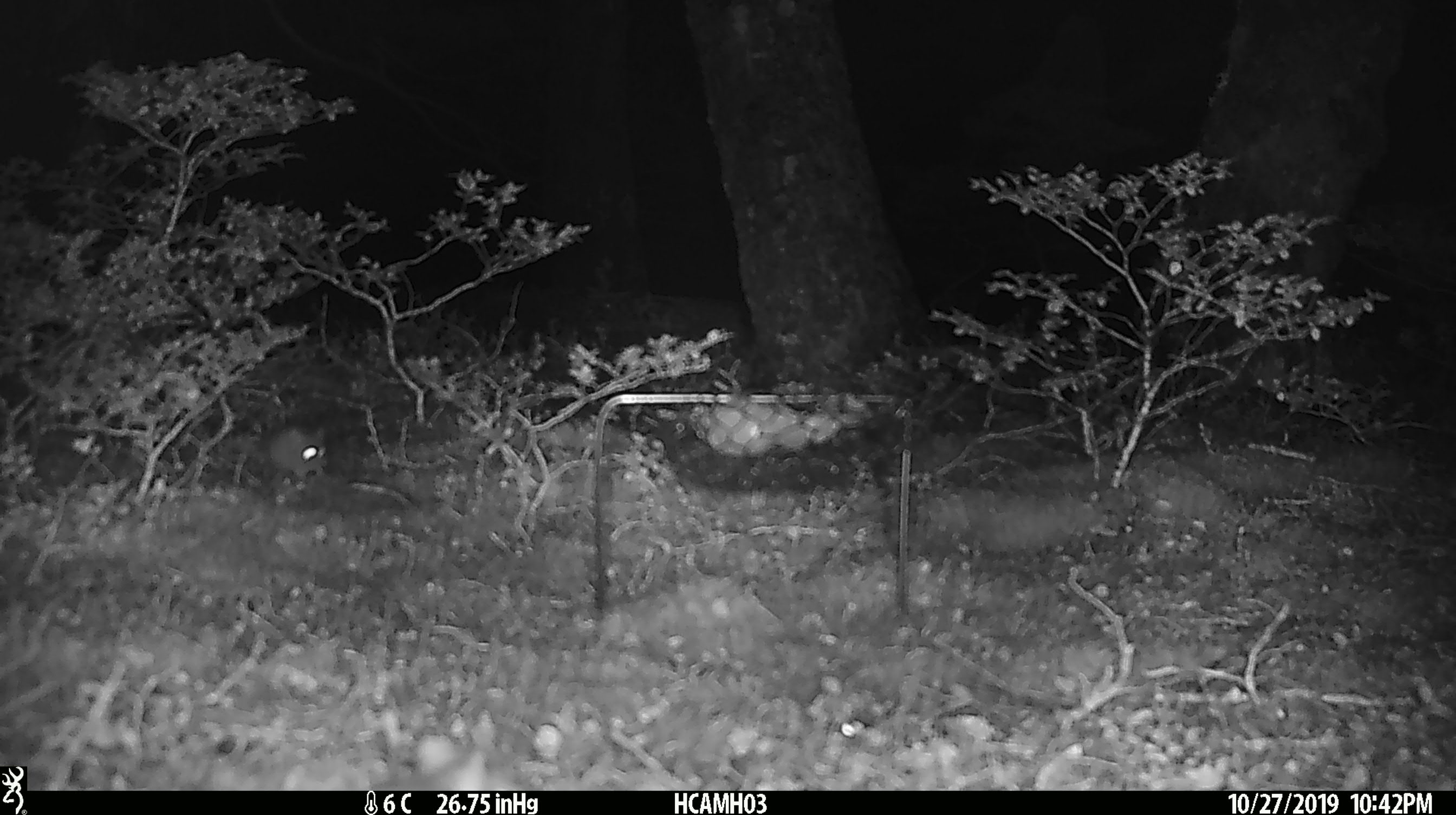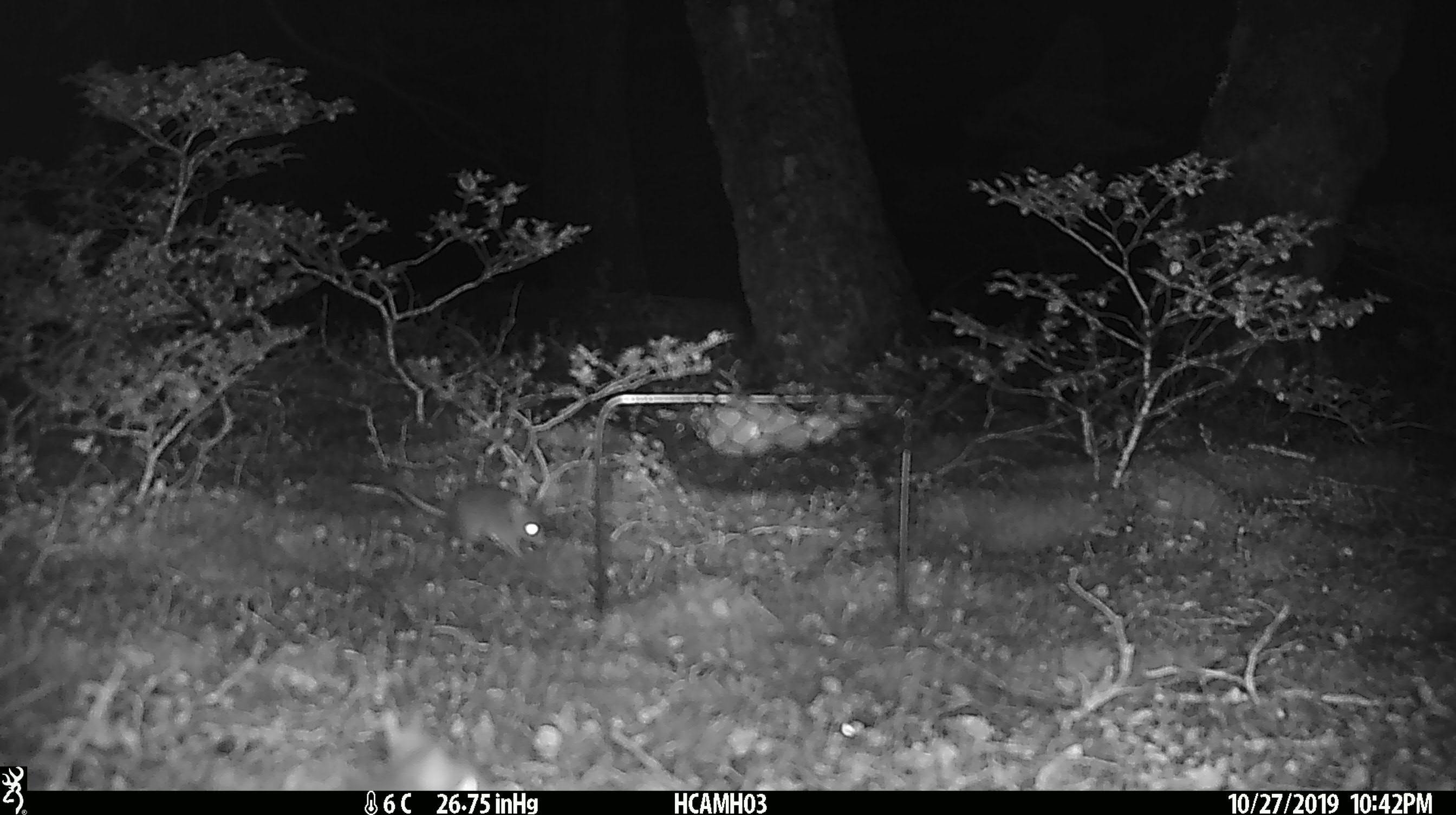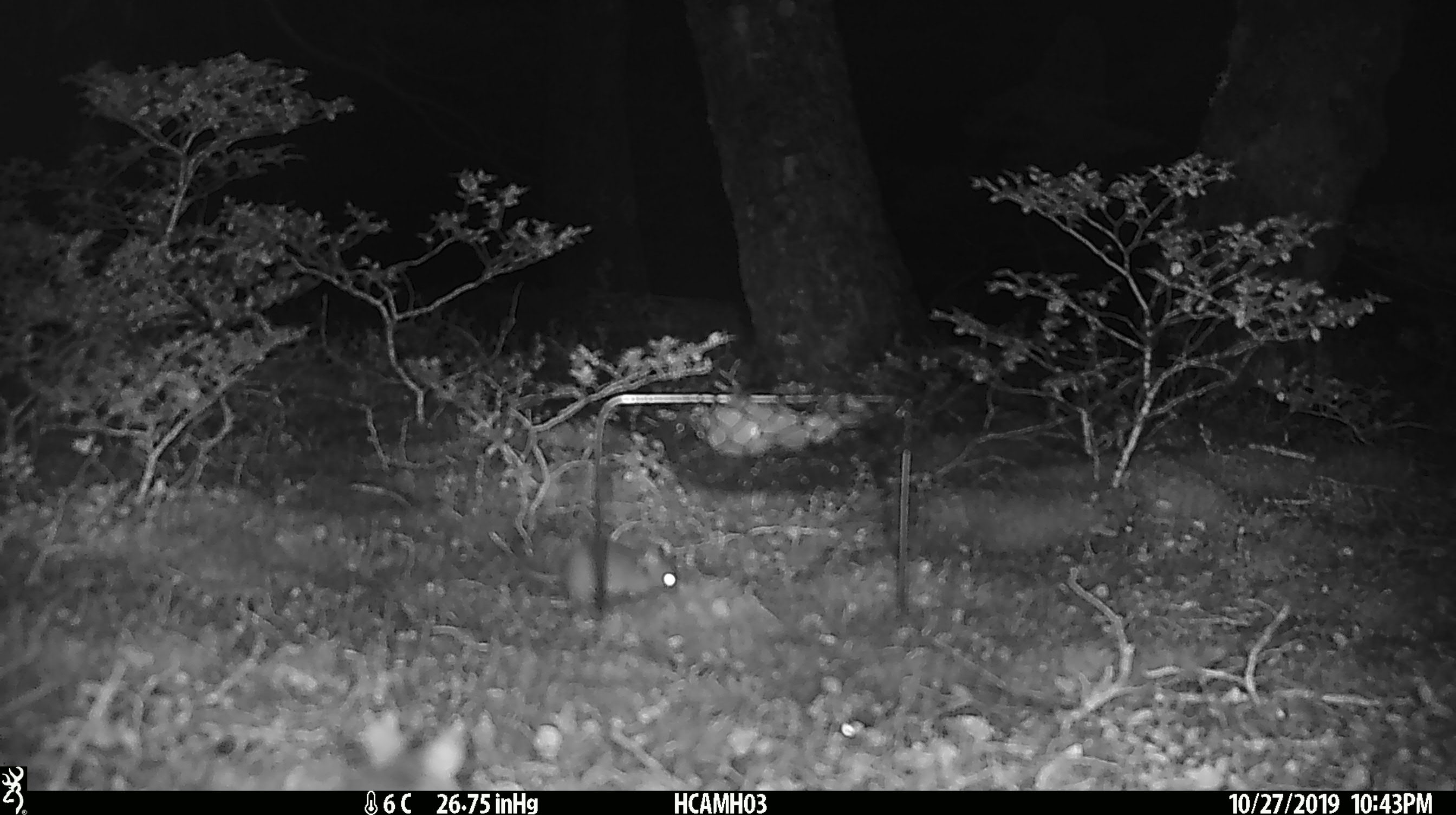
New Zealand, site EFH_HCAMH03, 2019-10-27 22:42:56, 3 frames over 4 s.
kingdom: Animalia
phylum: Chordata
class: Mammalia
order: Rodentia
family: Muridae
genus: Mus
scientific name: Mus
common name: mouse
Mouse (Mus).